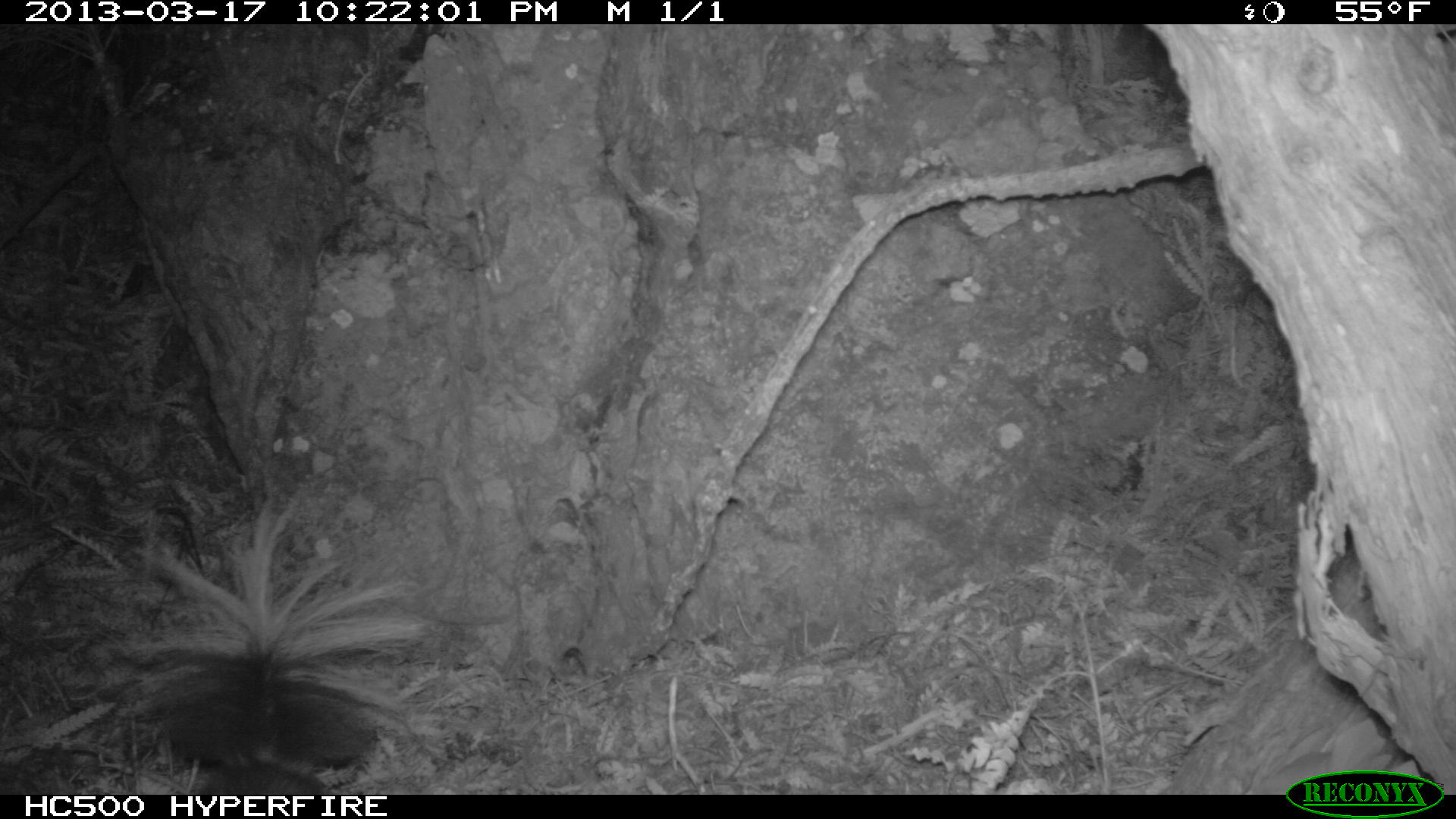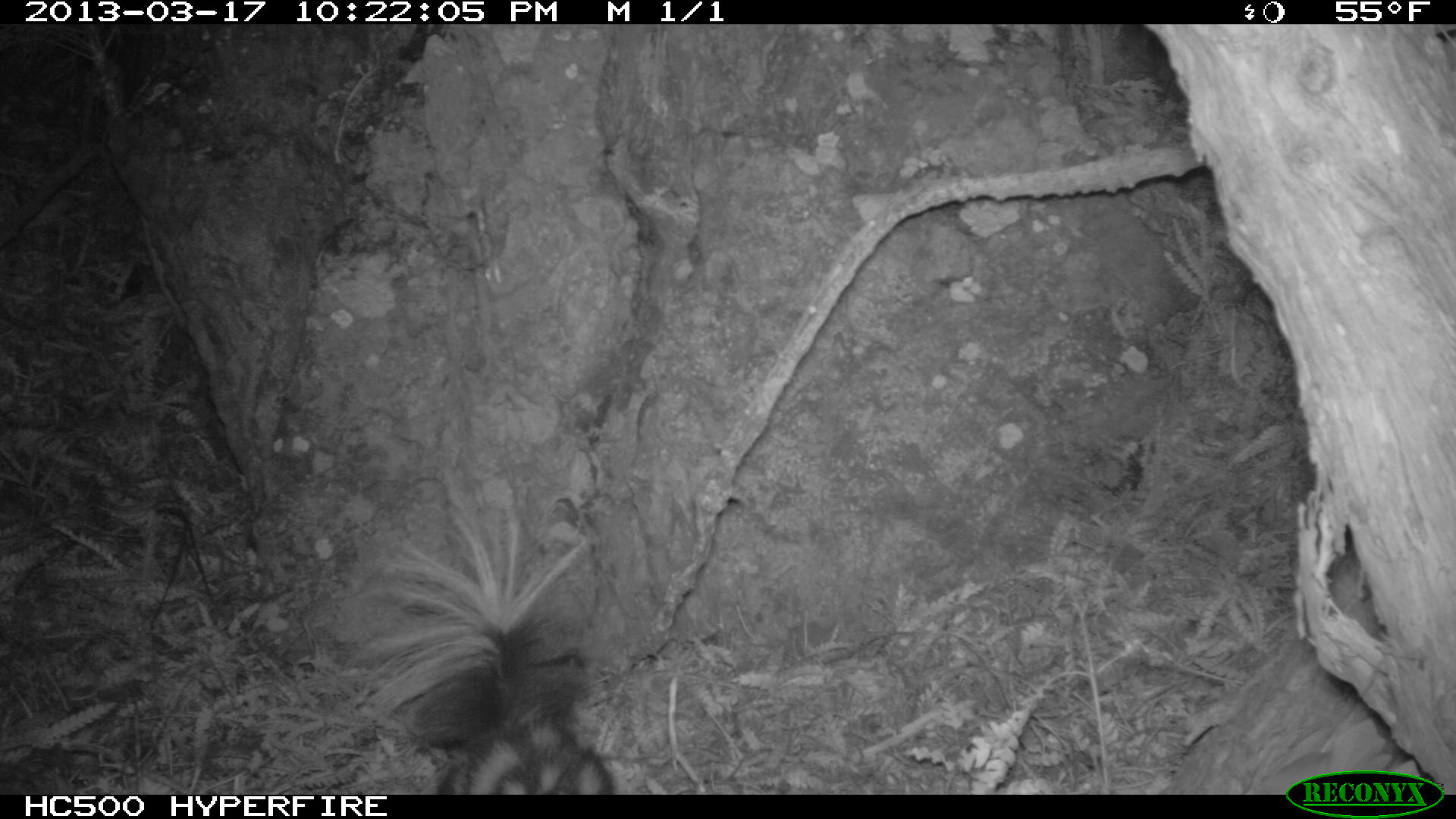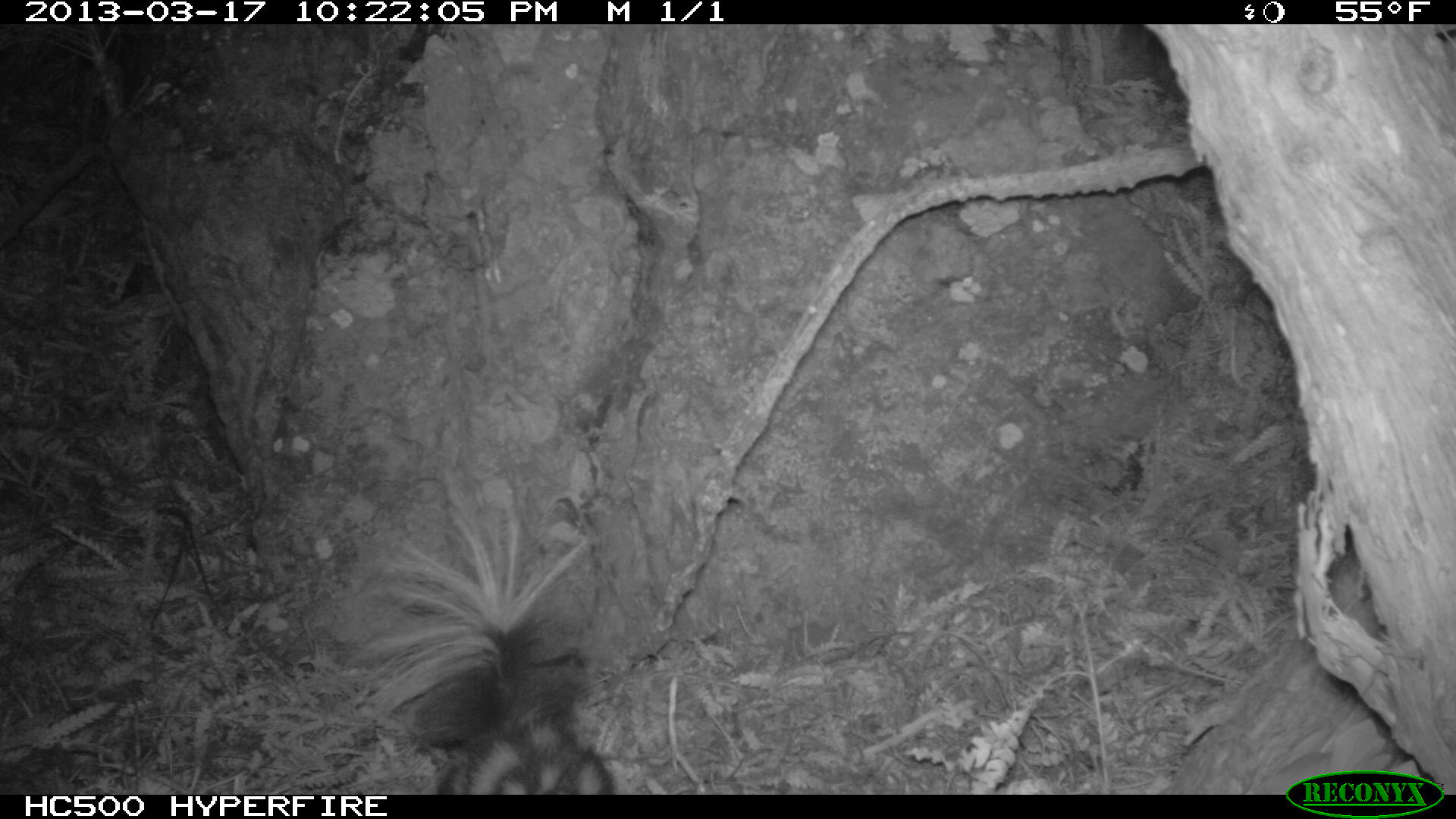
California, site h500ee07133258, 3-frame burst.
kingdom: Animalia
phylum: Chordata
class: Mammalia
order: Carnivora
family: Mephitidae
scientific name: Mephitidae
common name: skunk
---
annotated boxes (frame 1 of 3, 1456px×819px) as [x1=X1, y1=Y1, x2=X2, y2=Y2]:
skunk: [x1=105, y1=491, x2=427, y2=795]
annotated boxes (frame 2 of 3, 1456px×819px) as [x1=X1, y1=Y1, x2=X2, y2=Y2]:
skunk: [x1=342, y1=467, x2=614, y2=793]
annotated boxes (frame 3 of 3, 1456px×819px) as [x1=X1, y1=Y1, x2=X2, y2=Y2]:
skunk: [x1=322, y1=469, x2=623, y2=792]